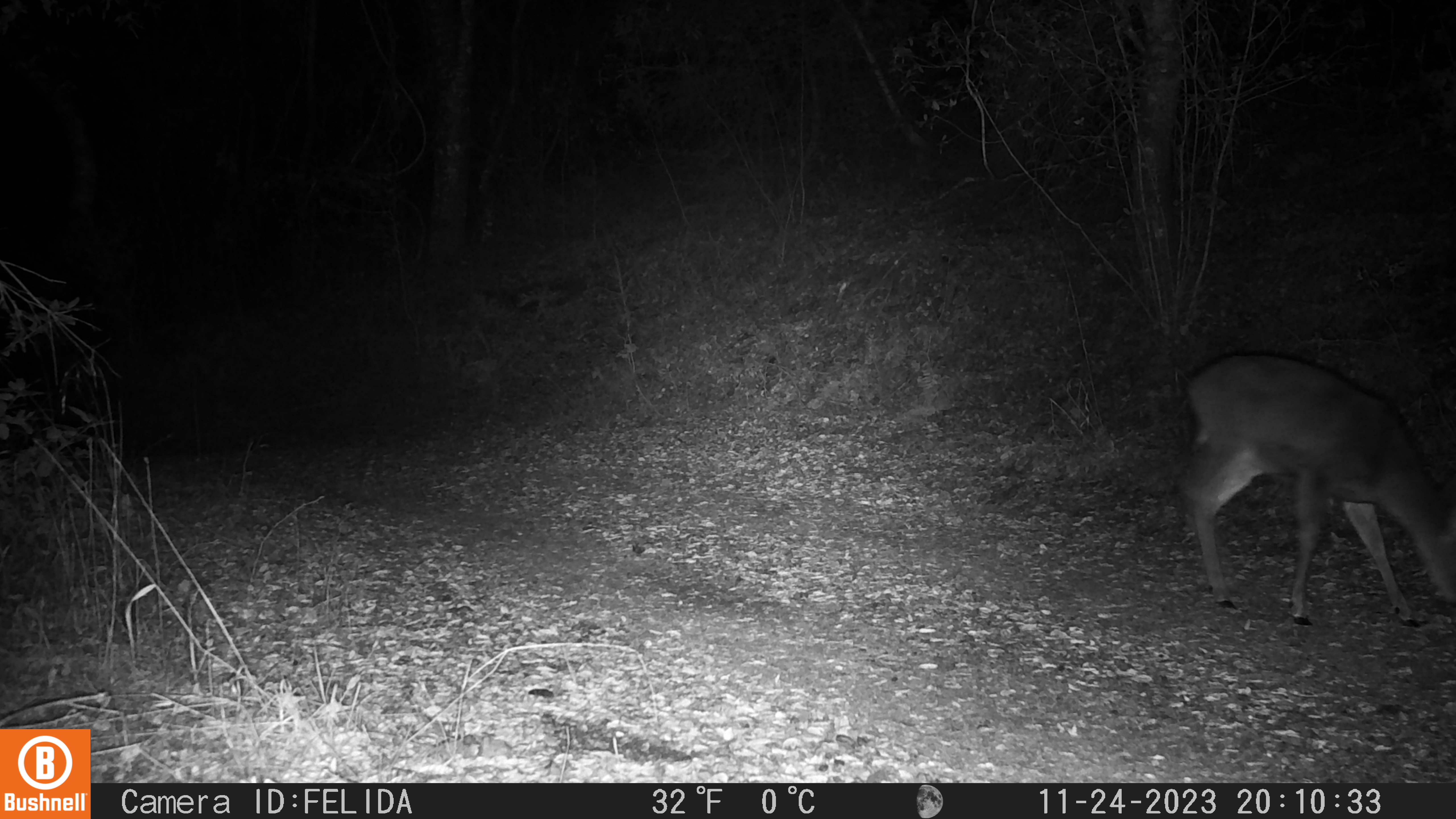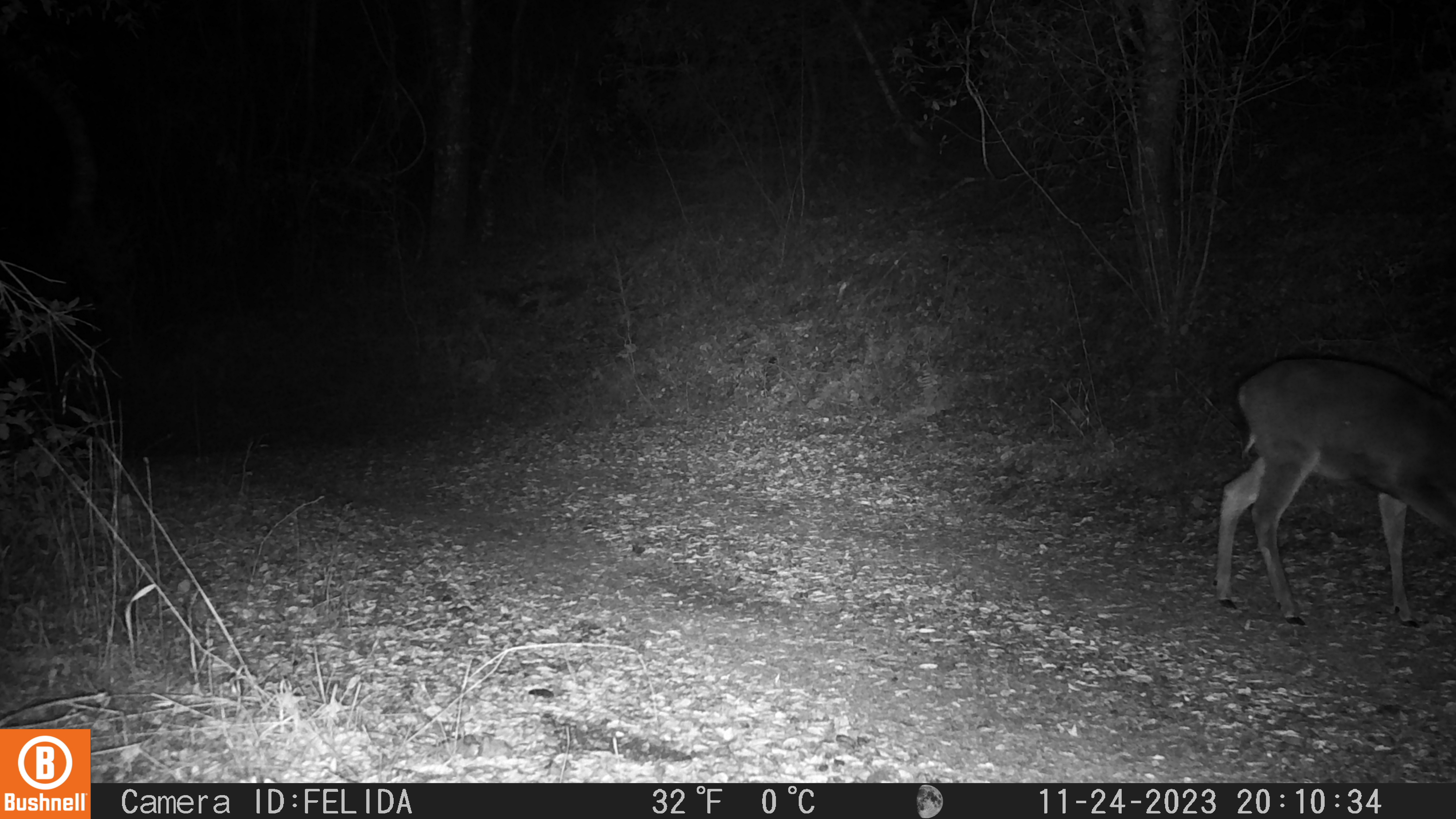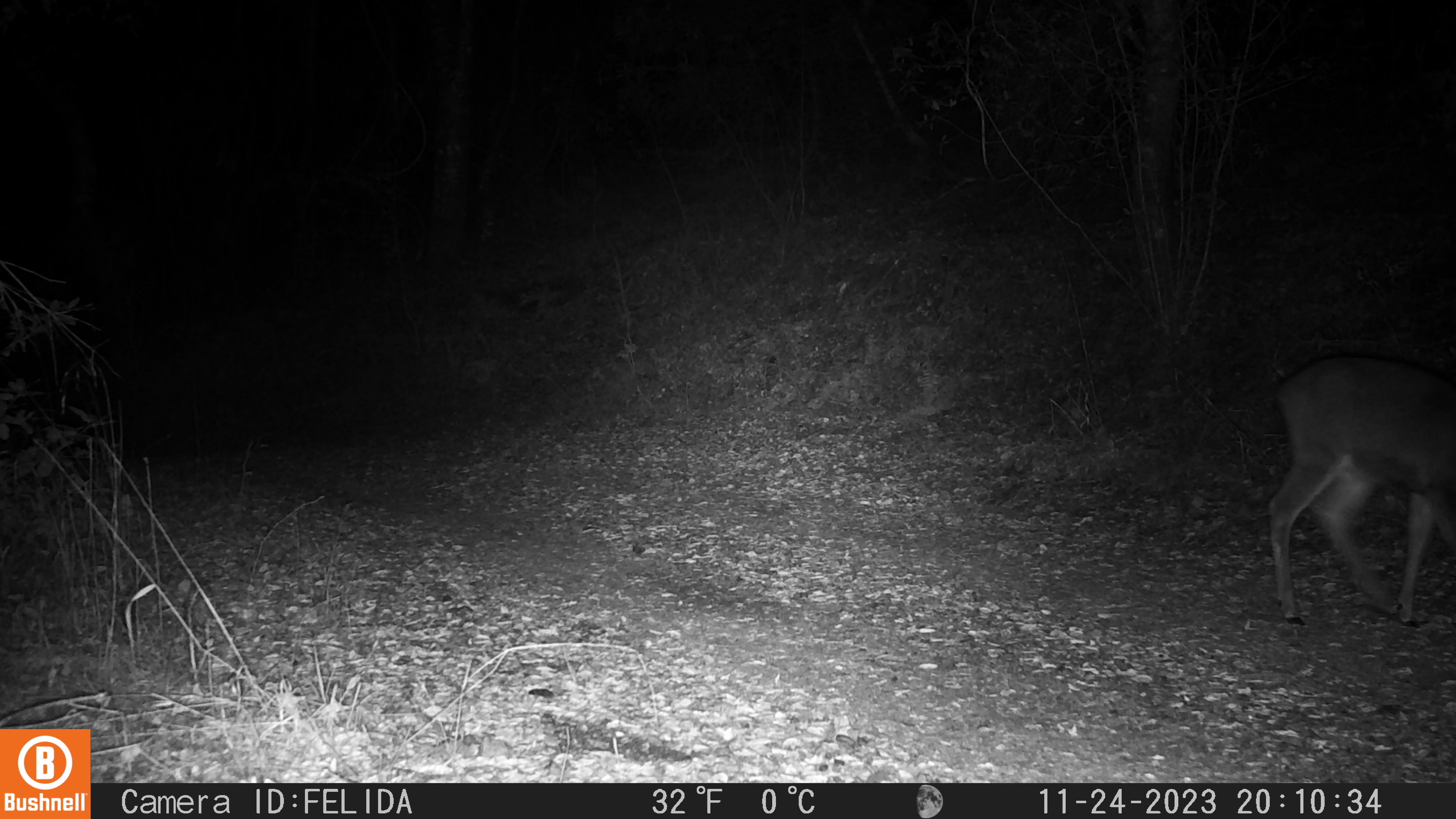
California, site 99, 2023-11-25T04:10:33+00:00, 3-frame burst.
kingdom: Animalia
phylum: Chordata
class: Mammalia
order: Artiodactyla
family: Cervidae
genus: Odocoileus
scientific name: Odocoileus hemionus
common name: mule deer